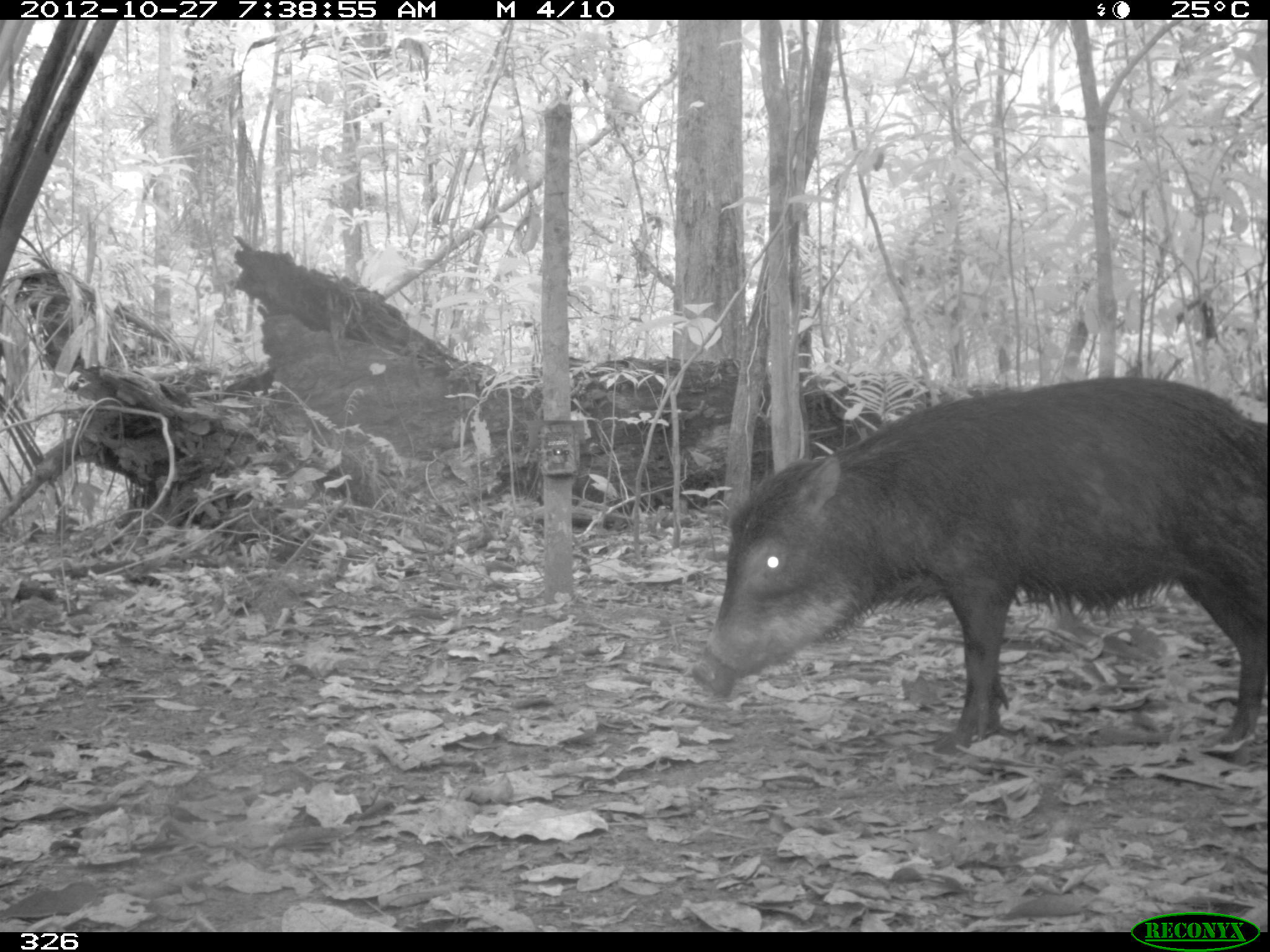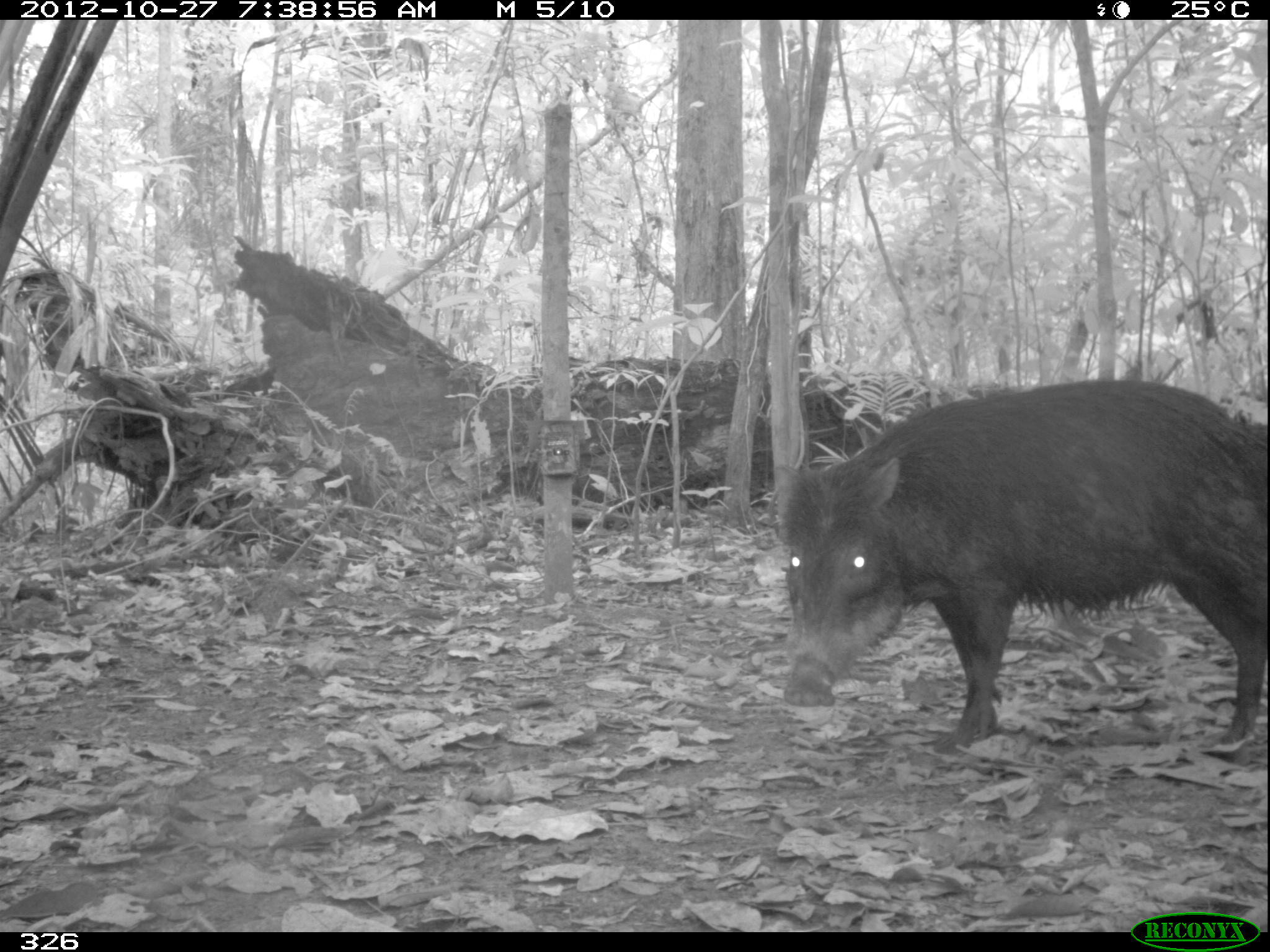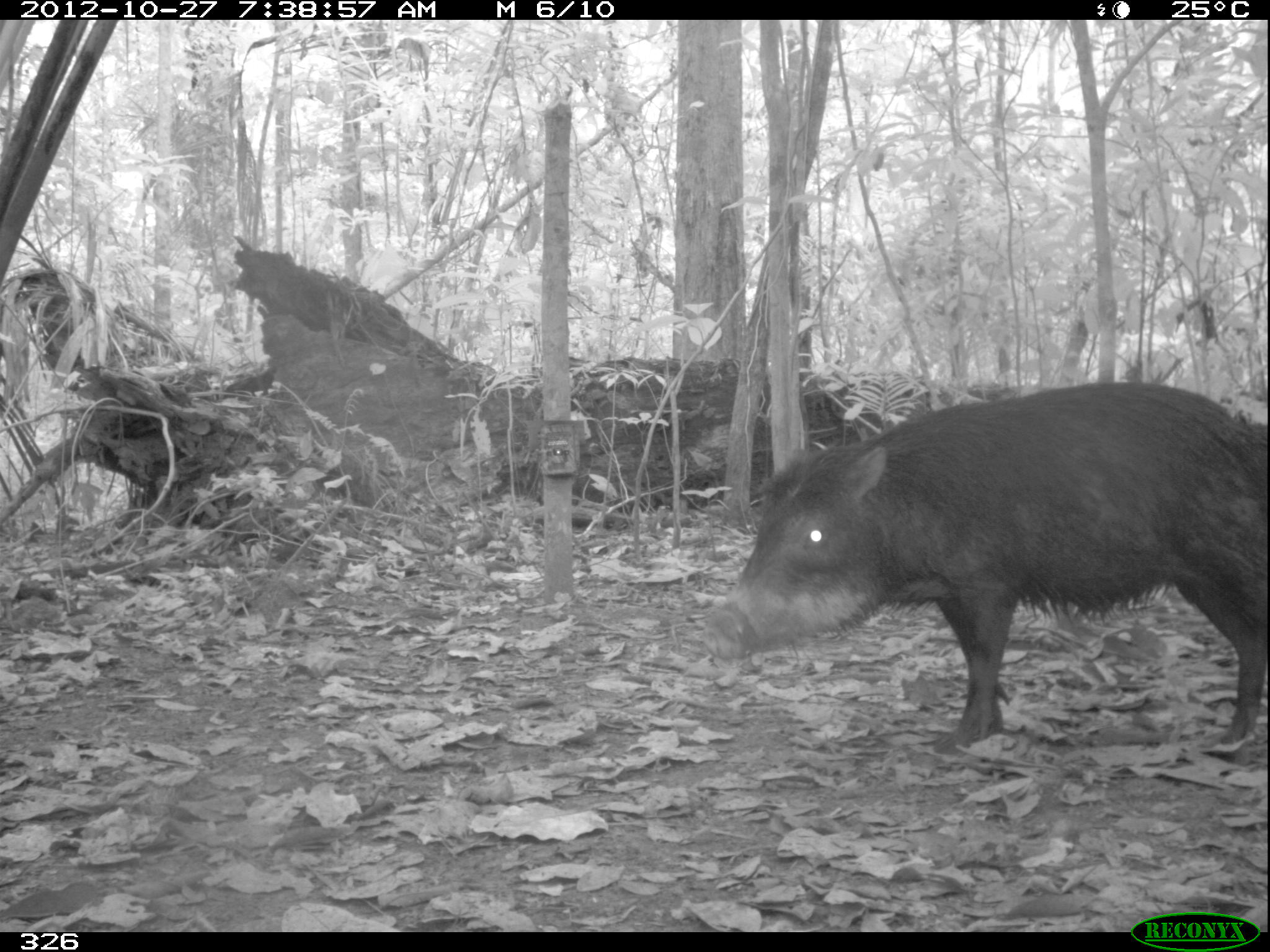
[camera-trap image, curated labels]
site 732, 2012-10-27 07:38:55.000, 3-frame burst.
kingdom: Animalia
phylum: Chordata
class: Mammalia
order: Artiodactyla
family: Tayassuidae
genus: Tayassu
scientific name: Tayassu pecari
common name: white-lipped peccary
Tayassu pecari (white-lipped peccary).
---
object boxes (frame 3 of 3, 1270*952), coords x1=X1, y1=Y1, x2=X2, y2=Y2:
tayassu pecari: x1=699, y1=380, x2=1267, y2=748